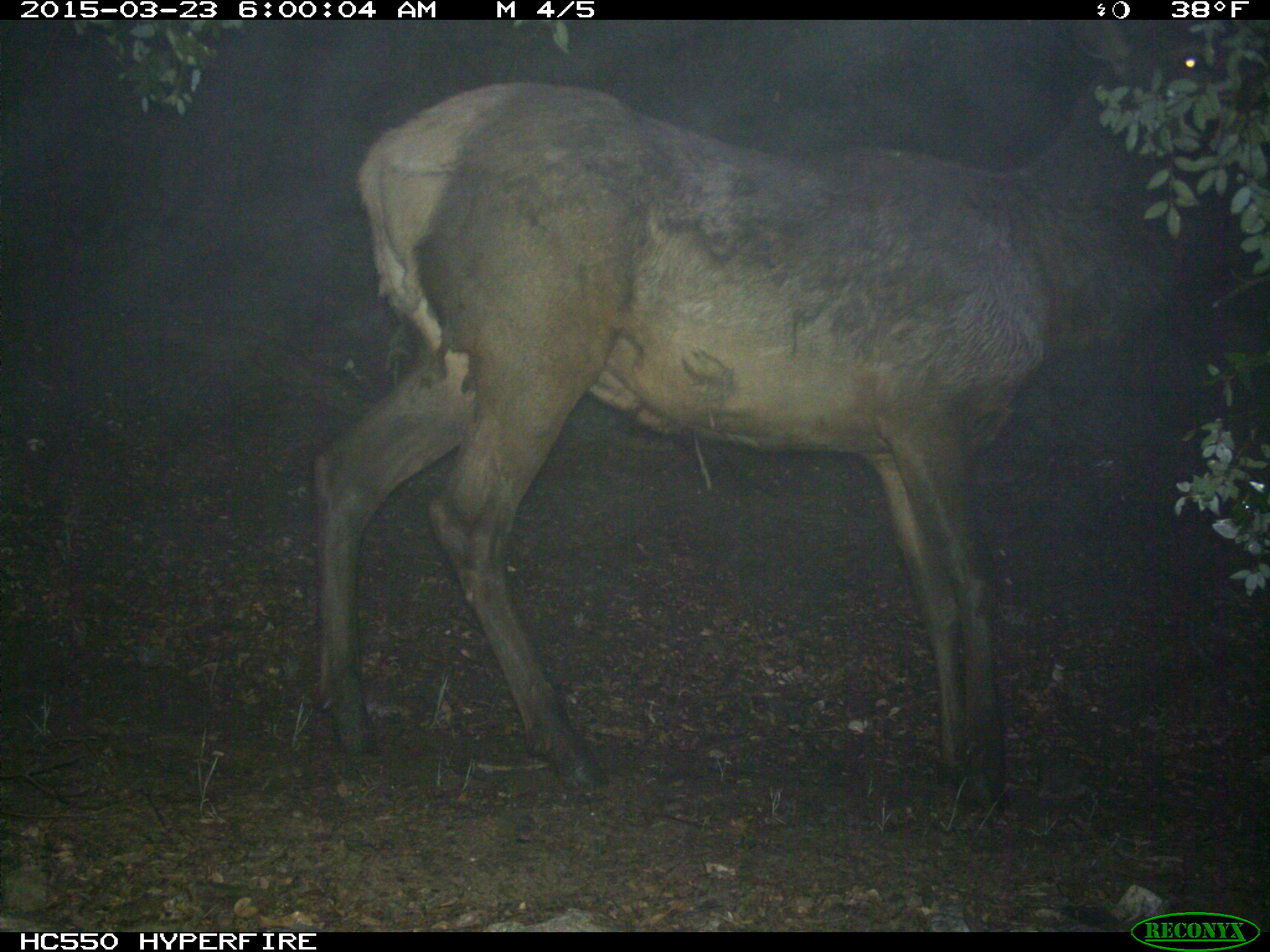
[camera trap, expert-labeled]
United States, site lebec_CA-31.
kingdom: Animalia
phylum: Chordata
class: Mammalia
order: Artiodactyla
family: Cervidae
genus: Cervus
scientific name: Cervus canadensis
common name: elk